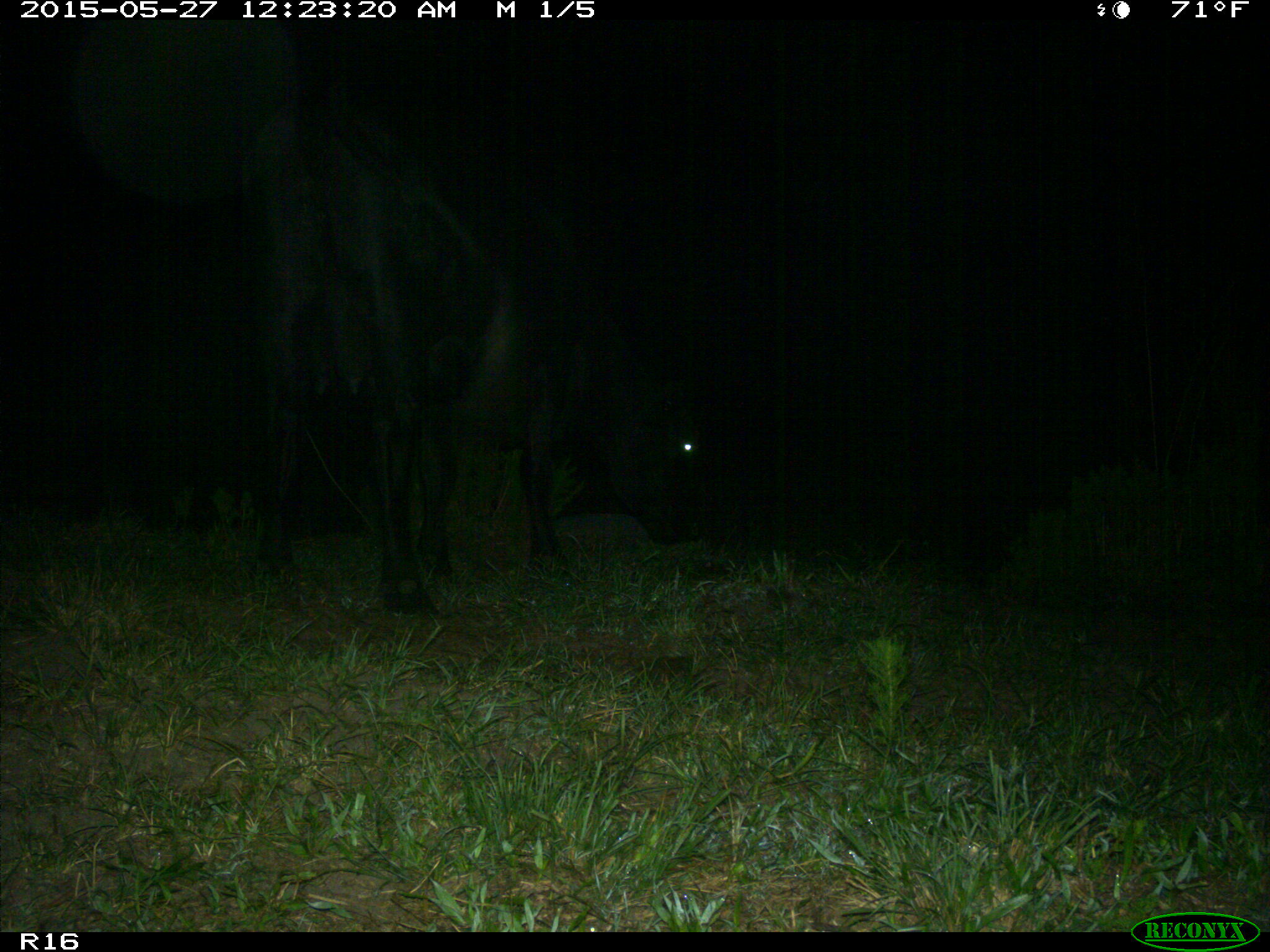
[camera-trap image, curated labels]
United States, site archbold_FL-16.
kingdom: Animalia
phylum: Chordata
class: Mammalia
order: Artiodactyla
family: Bovidae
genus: Bos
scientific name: Bos taurus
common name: domestic cow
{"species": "Bos taurus (domestic cow)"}